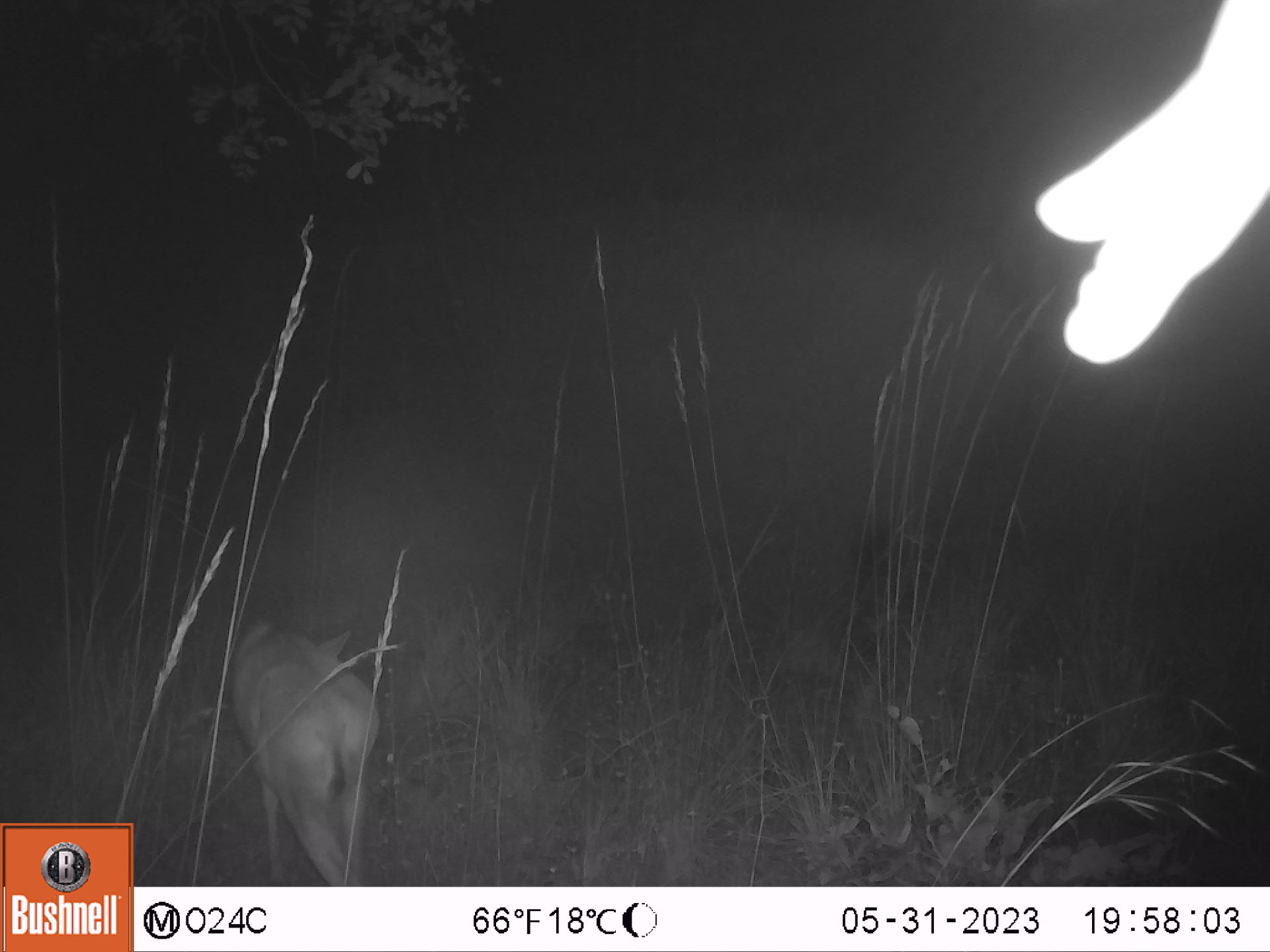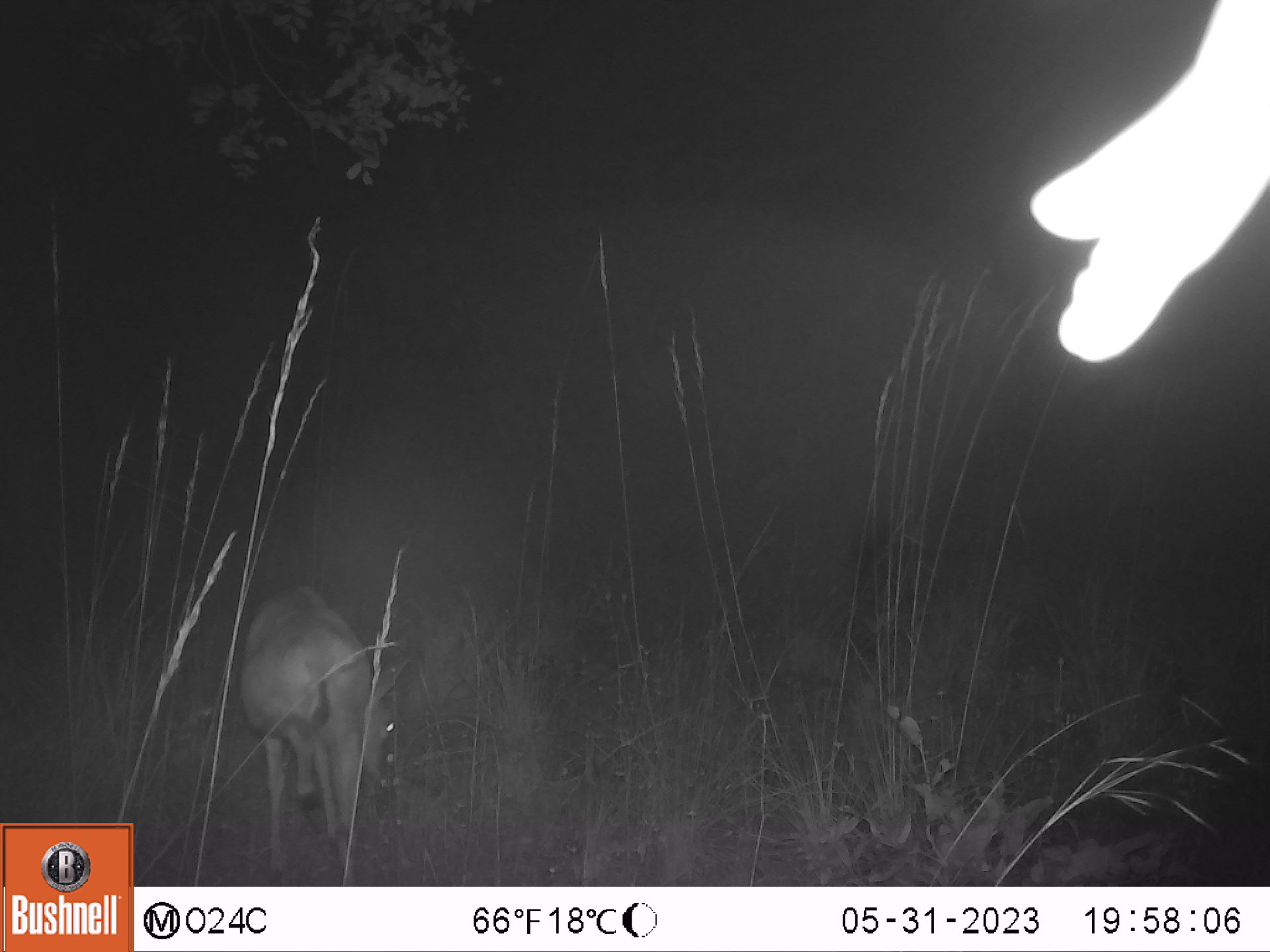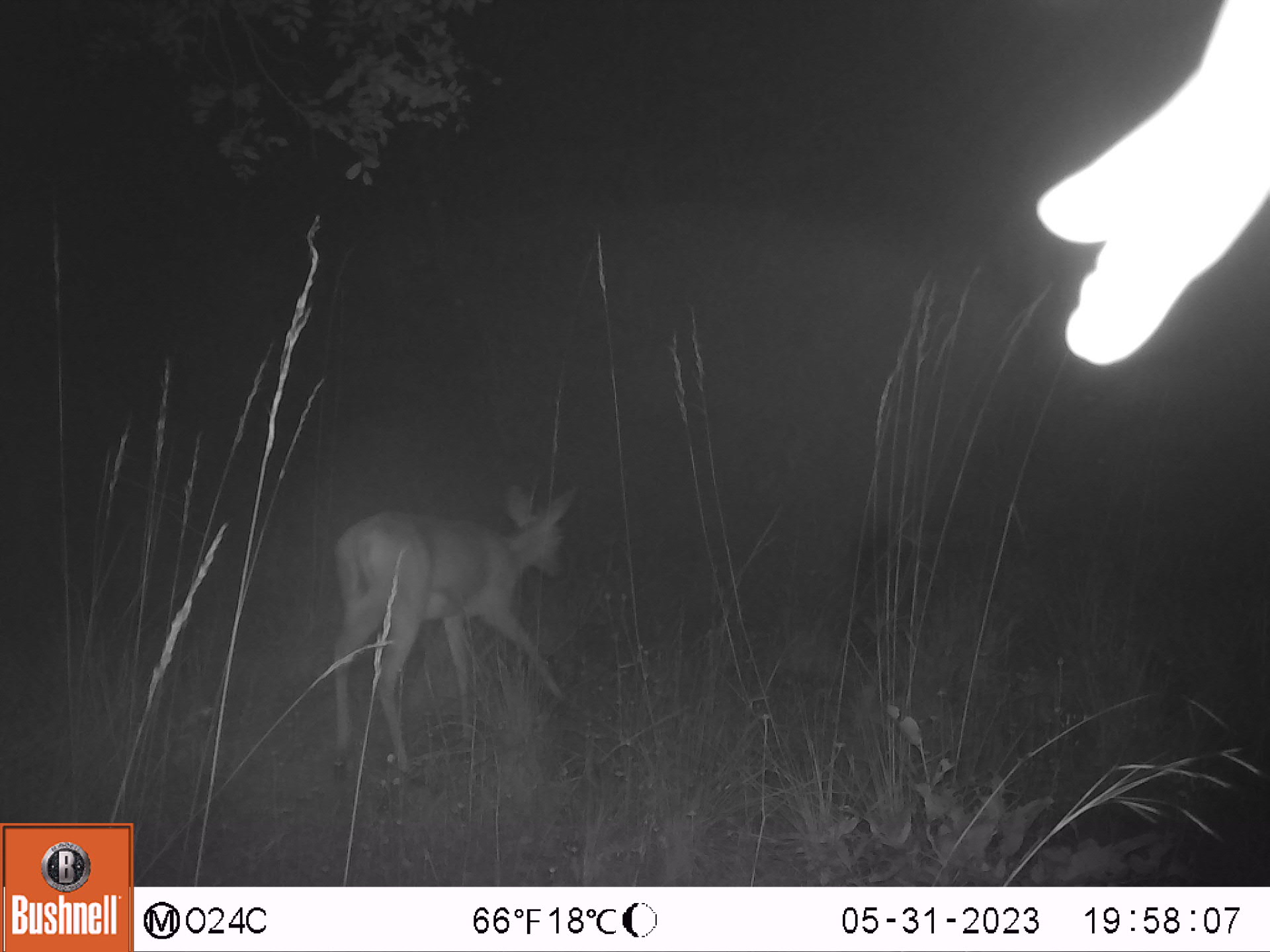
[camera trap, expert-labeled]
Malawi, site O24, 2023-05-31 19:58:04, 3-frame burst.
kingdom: Animalia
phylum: Chordata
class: Mammalia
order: Artiodactyla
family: Bovidae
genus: Sylvicapra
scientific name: Sylvicapra grimmia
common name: common duiker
Common duiker (Sylvicapra grimmia), count 1.